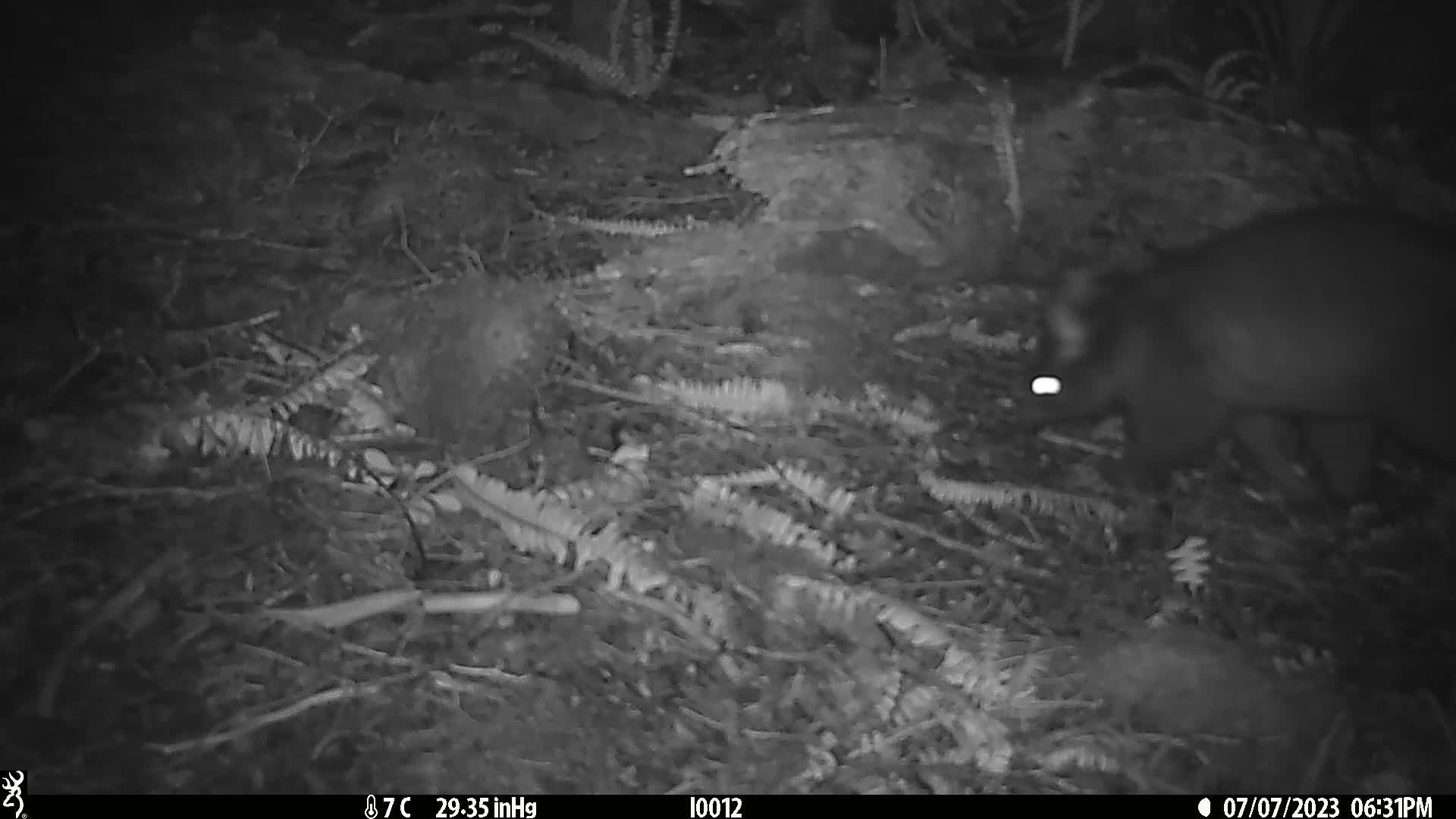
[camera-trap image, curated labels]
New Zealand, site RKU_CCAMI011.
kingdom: Animalia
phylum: Chordata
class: Mammalia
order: Diprotodontia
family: Phalangeridae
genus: Trichosurus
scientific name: Trichosurus vulpecula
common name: common brushtail possum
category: possum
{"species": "possum (common brushtail possum) (Trichosurus vulpecula)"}